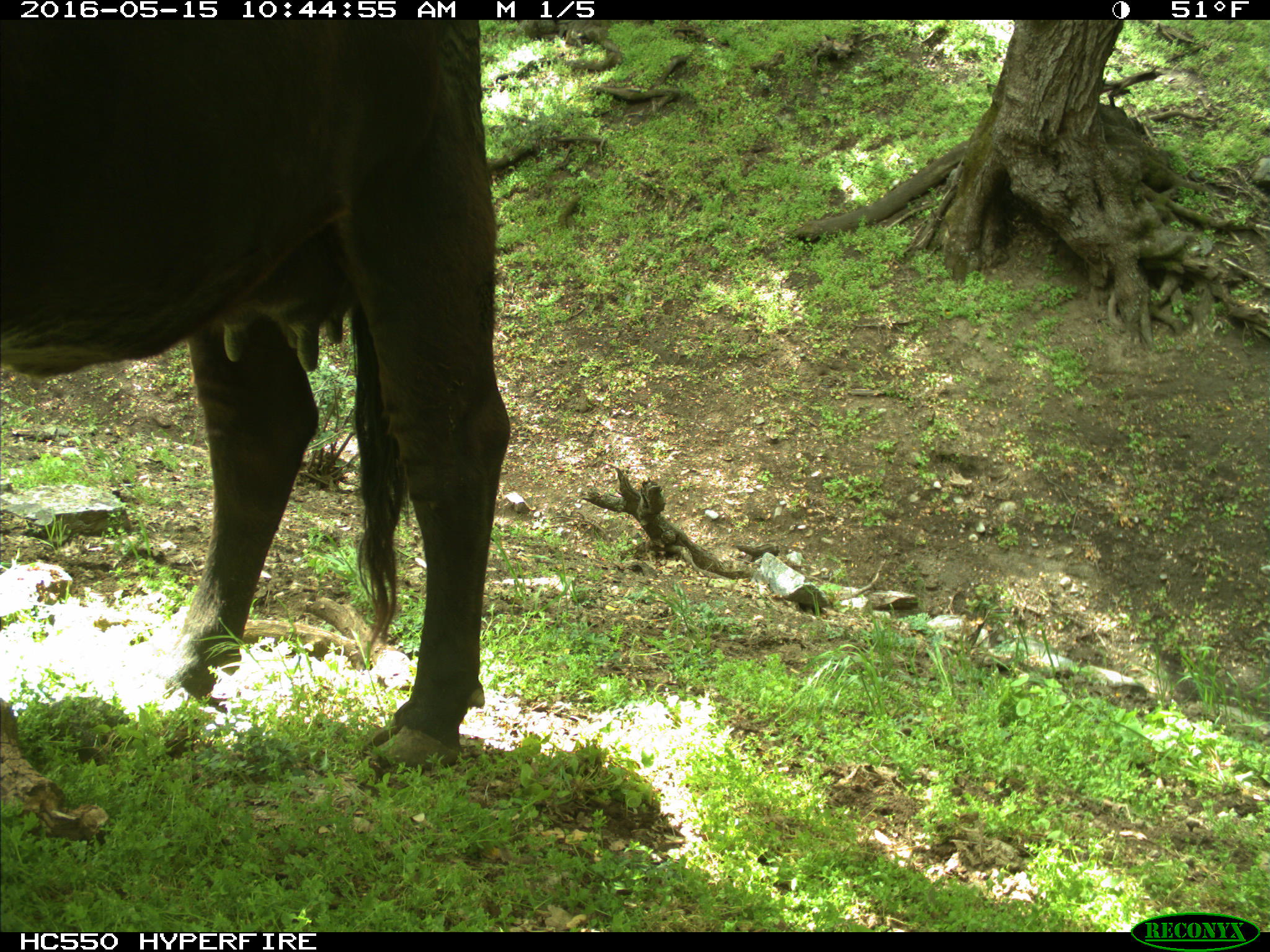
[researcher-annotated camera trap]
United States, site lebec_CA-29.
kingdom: Animalia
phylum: Chordata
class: Mammalia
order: Artiodactyla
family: Bovidae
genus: Bos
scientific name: Bos taurus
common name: domestic cow